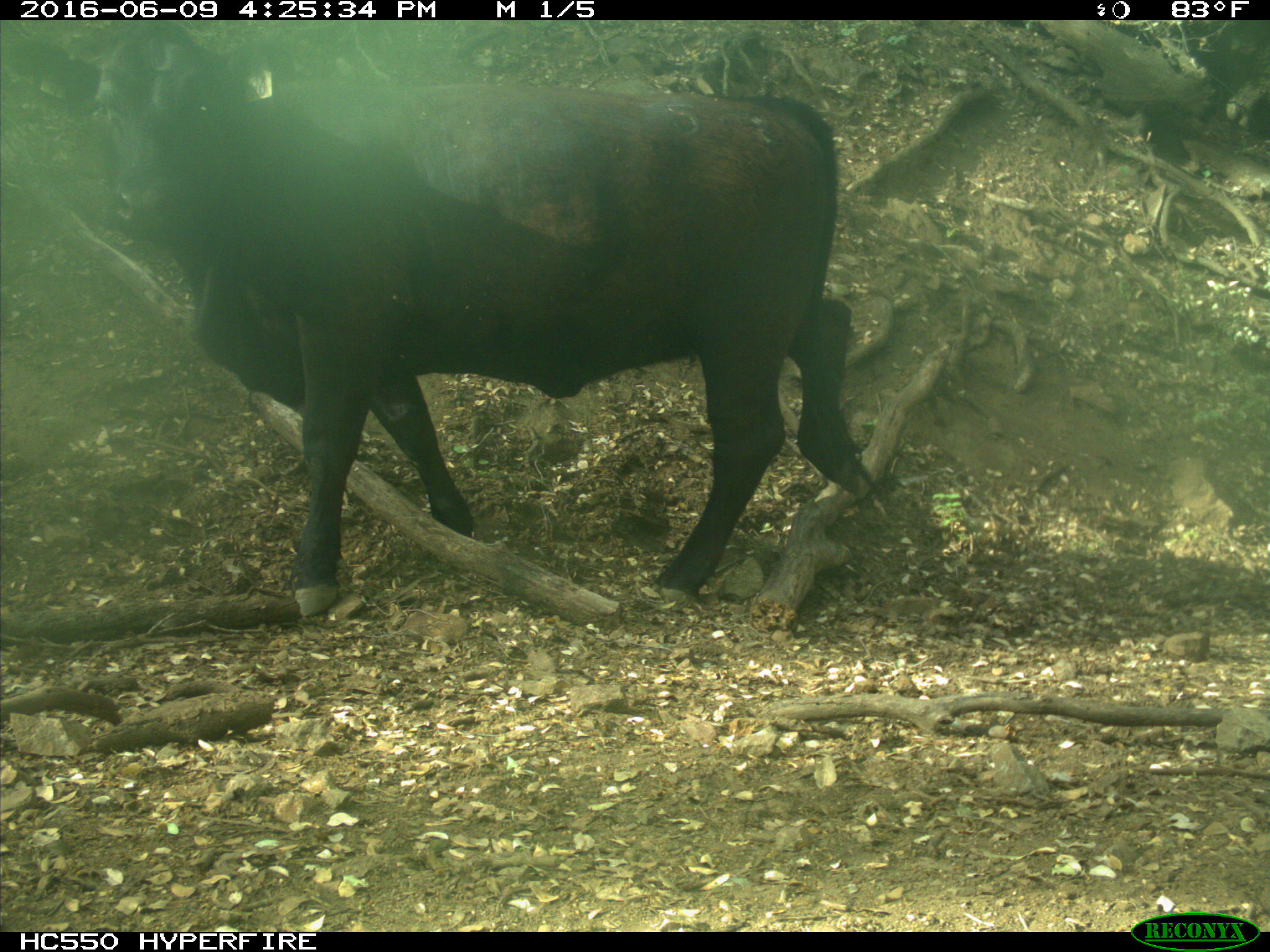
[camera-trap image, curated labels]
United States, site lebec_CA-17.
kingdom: Animalia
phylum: Chordata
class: Mammalia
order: Artiodactyla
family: Bovidae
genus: Bos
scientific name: Bos taurus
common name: domestic cow